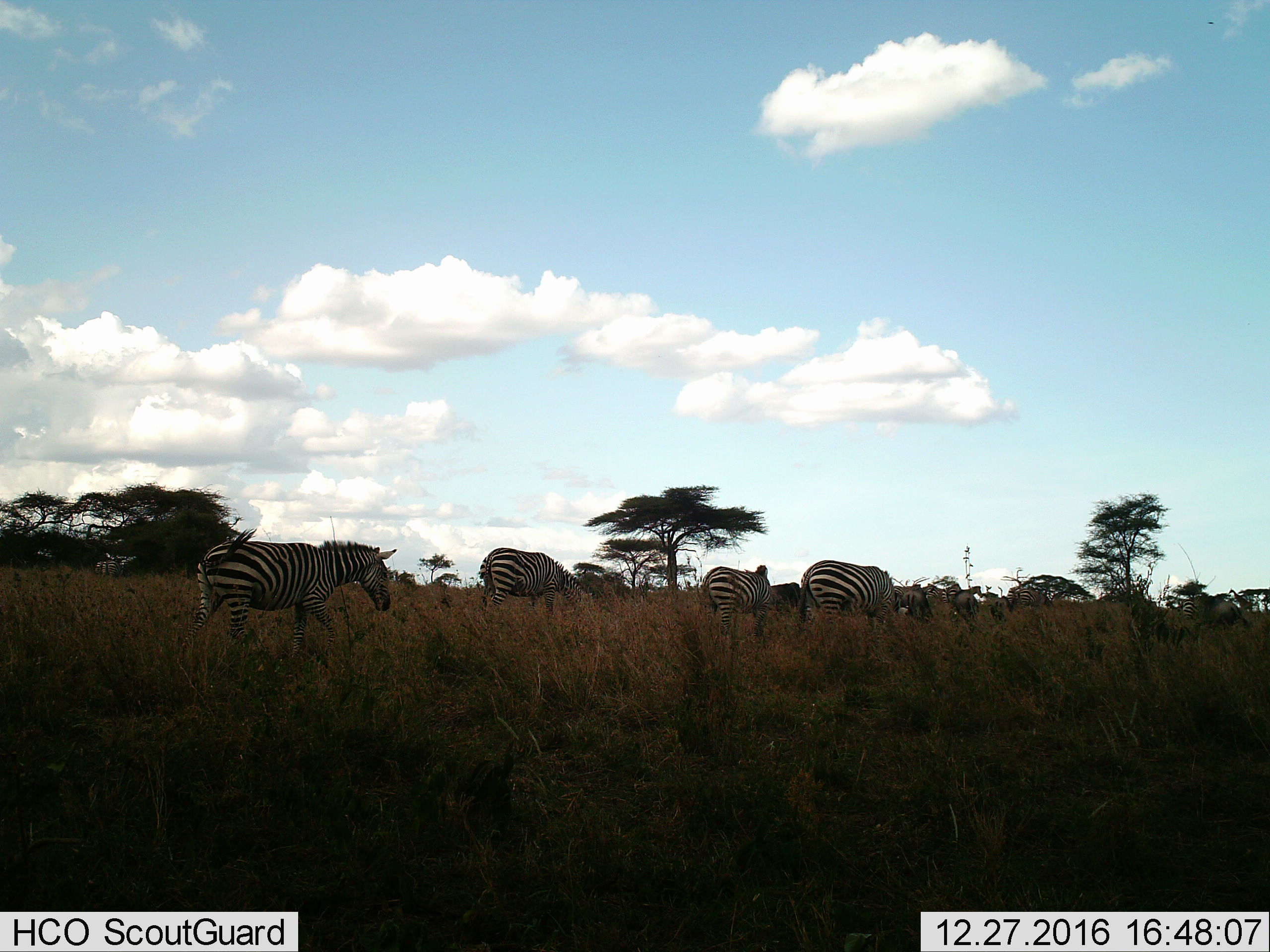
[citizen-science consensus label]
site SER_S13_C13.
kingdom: Animalia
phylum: Chordata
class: Mammalia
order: Perissodactyla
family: Equidae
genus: Equus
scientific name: Equus quagga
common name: plains zebra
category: zebraplains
Zebraplains (plains zebra) (Equus quagga), count 11-50. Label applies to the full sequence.